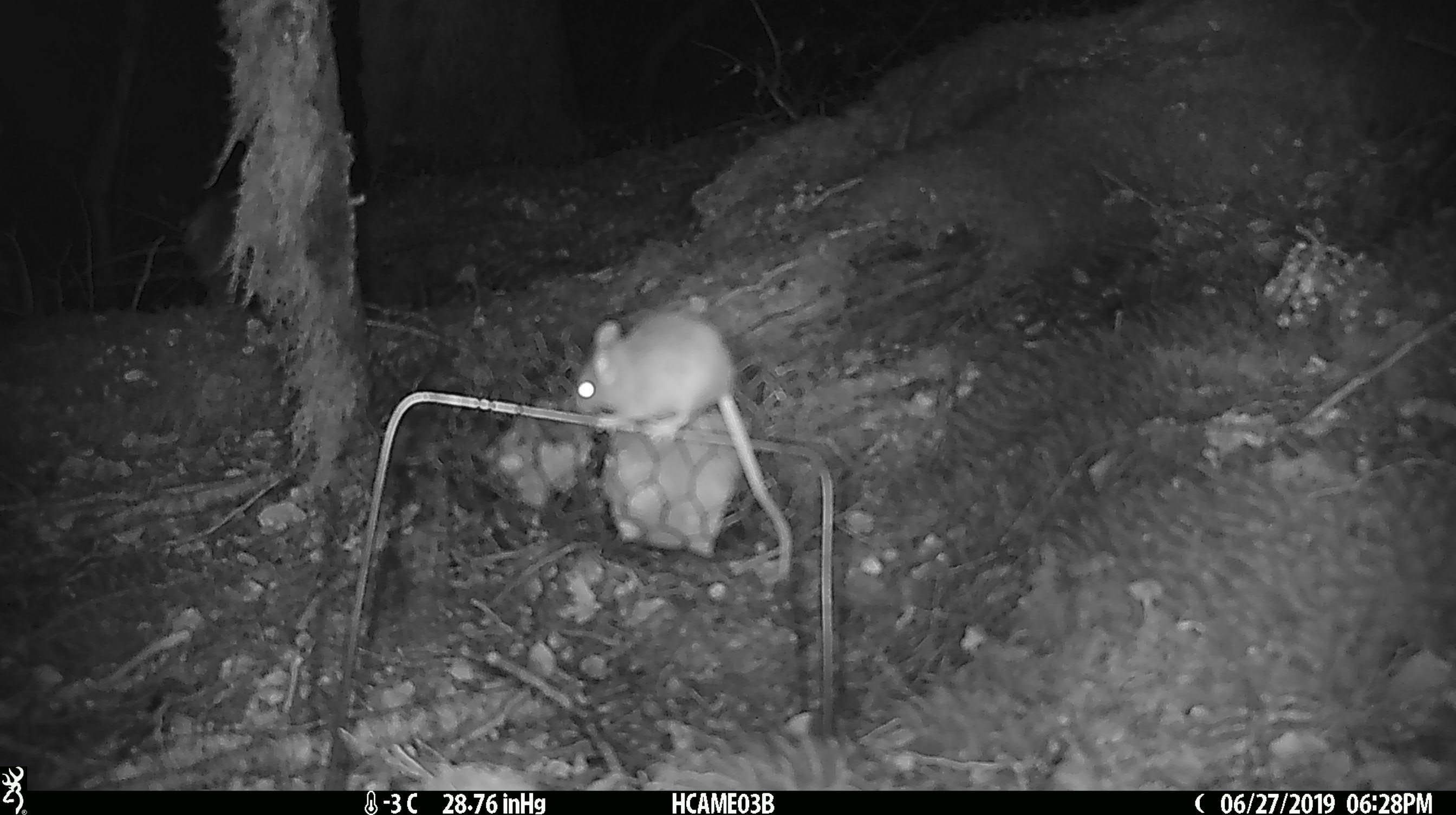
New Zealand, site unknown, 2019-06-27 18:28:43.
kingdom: Animalia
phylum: Chordata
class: Mammalia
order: Rodentia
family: Muridae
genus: Mus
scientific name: Mus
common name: mouse